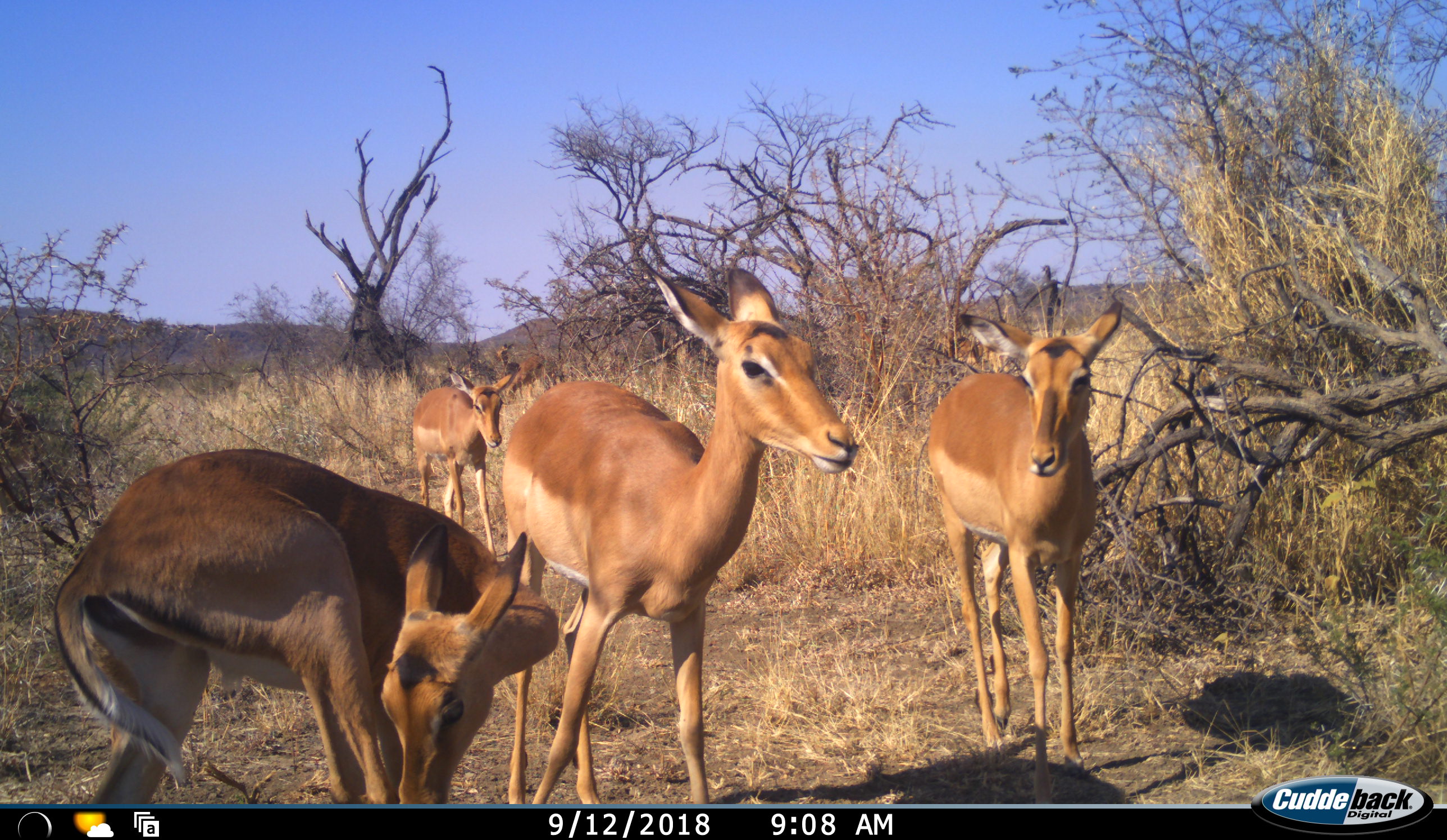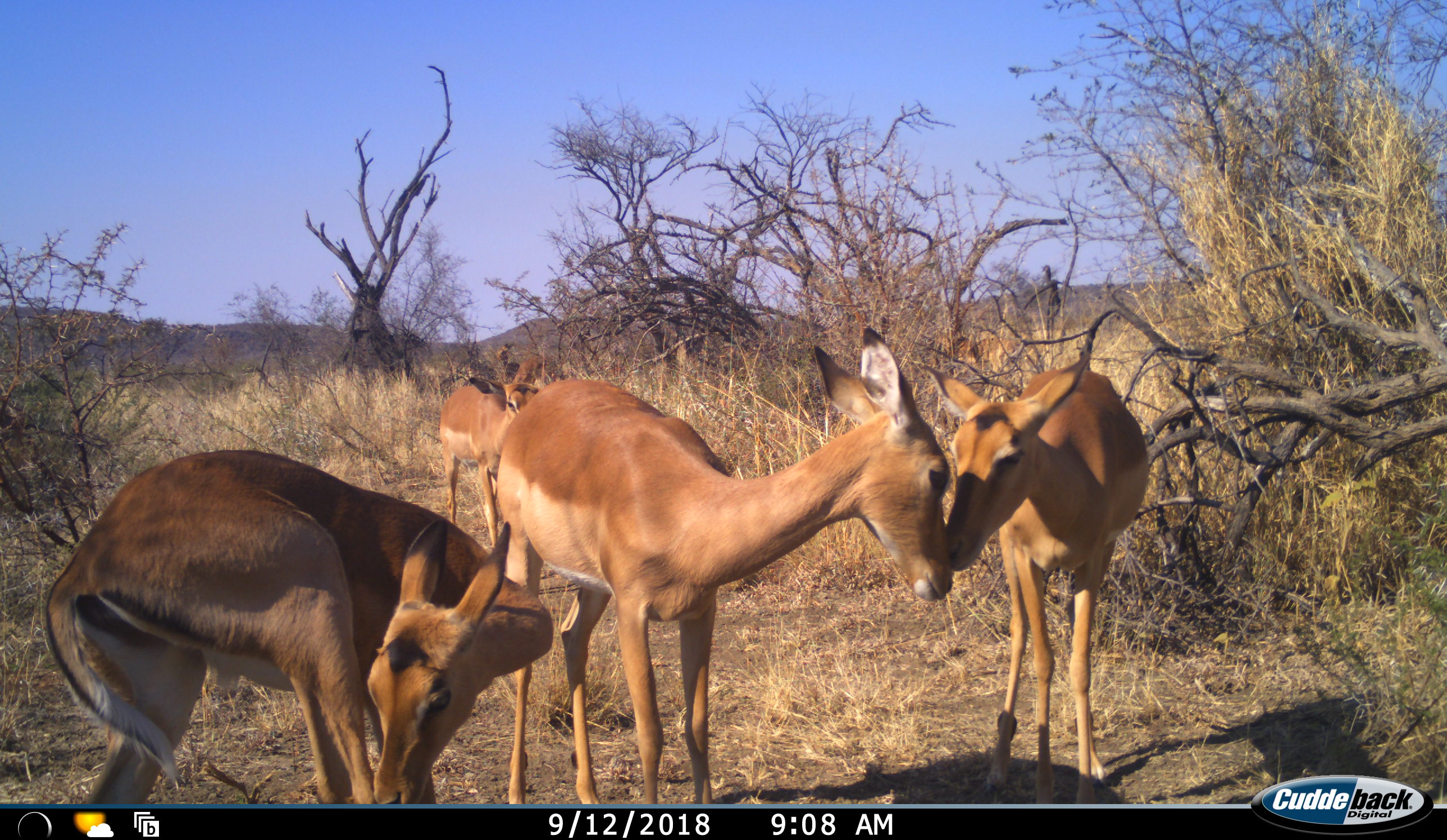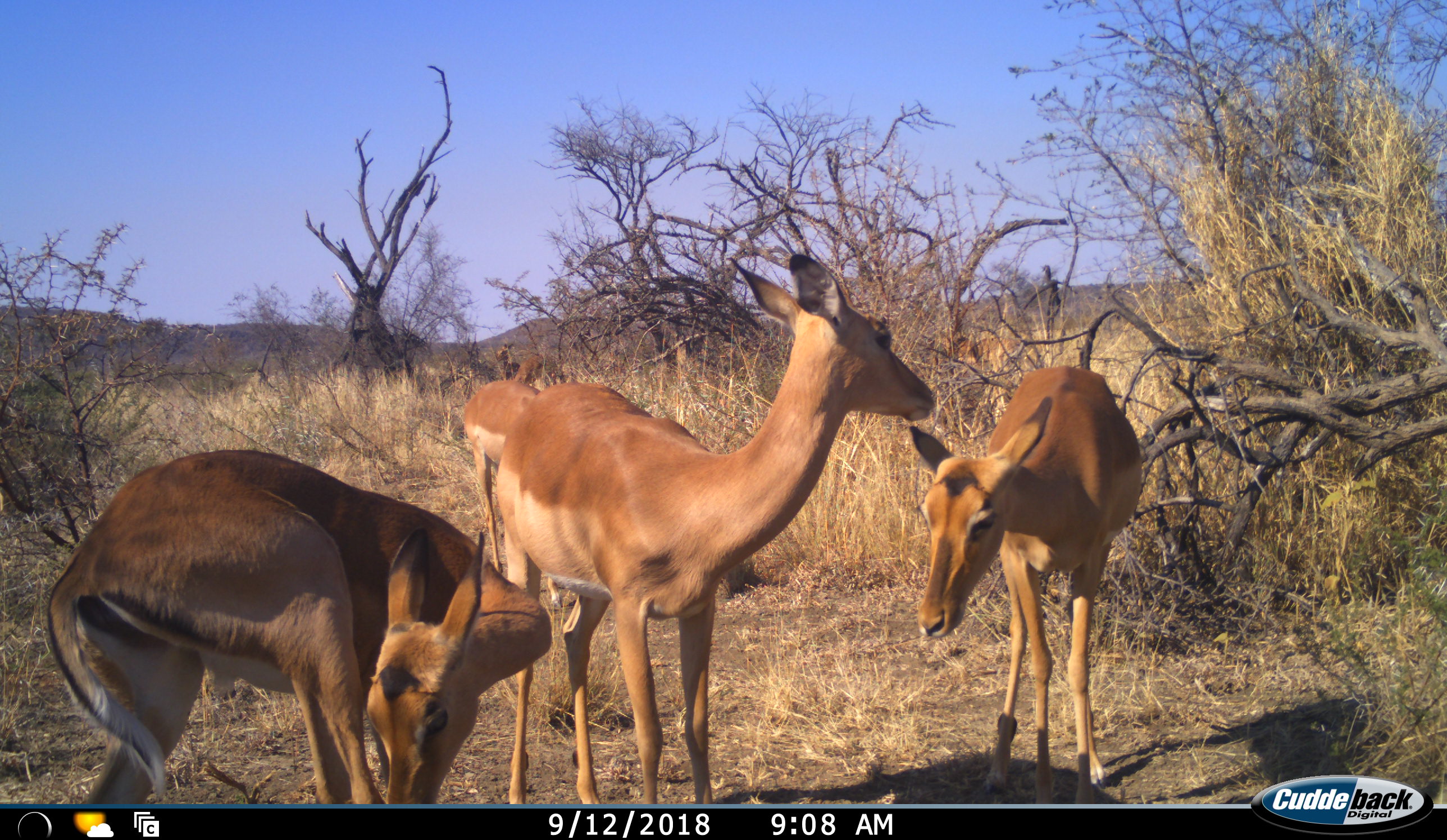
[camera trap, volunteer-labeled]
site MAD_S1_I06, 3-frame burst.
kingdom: Animalia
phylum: Chordata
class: Mammalia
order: Artiodactyla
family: Bovidae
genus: Aepyceros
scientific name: Aepyceros melampus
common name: impala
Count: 5.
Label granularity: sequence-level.